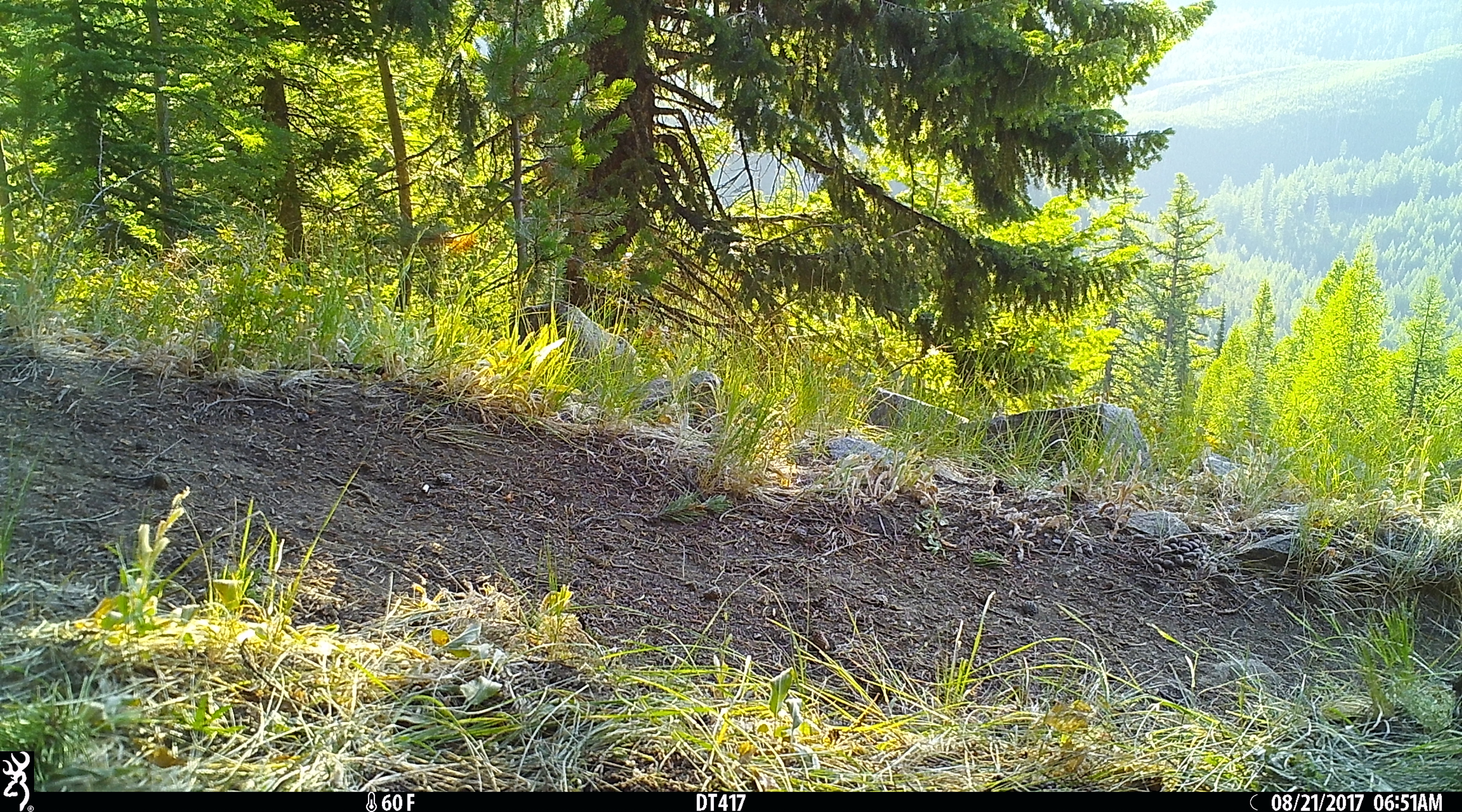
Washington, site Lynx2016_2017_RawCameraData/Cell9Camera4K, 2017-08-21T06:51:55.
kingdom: Animalia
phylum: Chordata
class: Mammalia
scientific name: Mammalia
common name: small mammal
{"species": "small mammal (Mammalia)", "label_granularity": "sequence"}